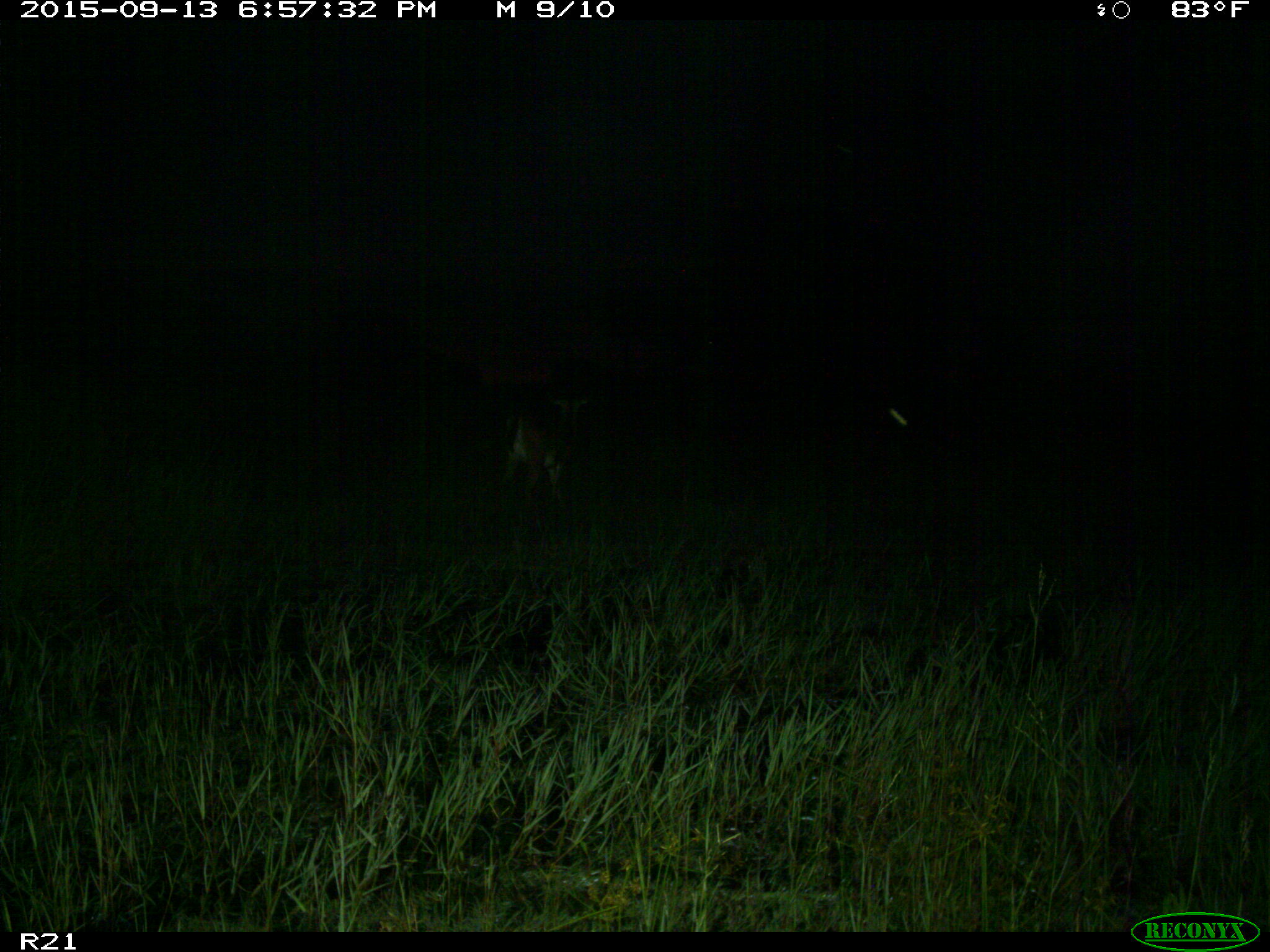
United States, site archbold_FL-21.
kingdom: Animalia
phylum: Chordata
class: Mammalia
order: Artiodactyla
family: Cervidae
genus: Odocoileus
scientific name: Odocoileus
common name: deer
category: unidentified deer